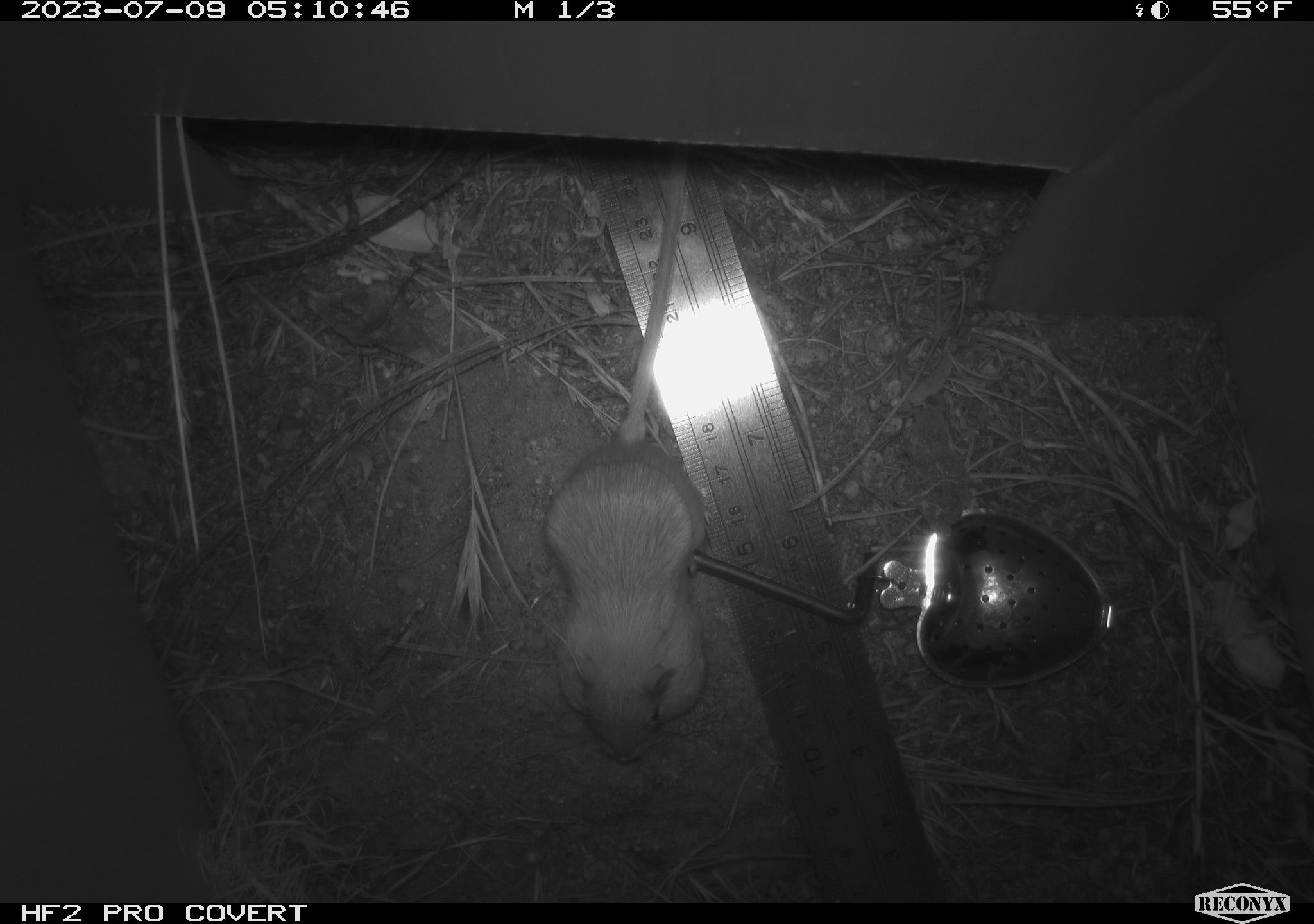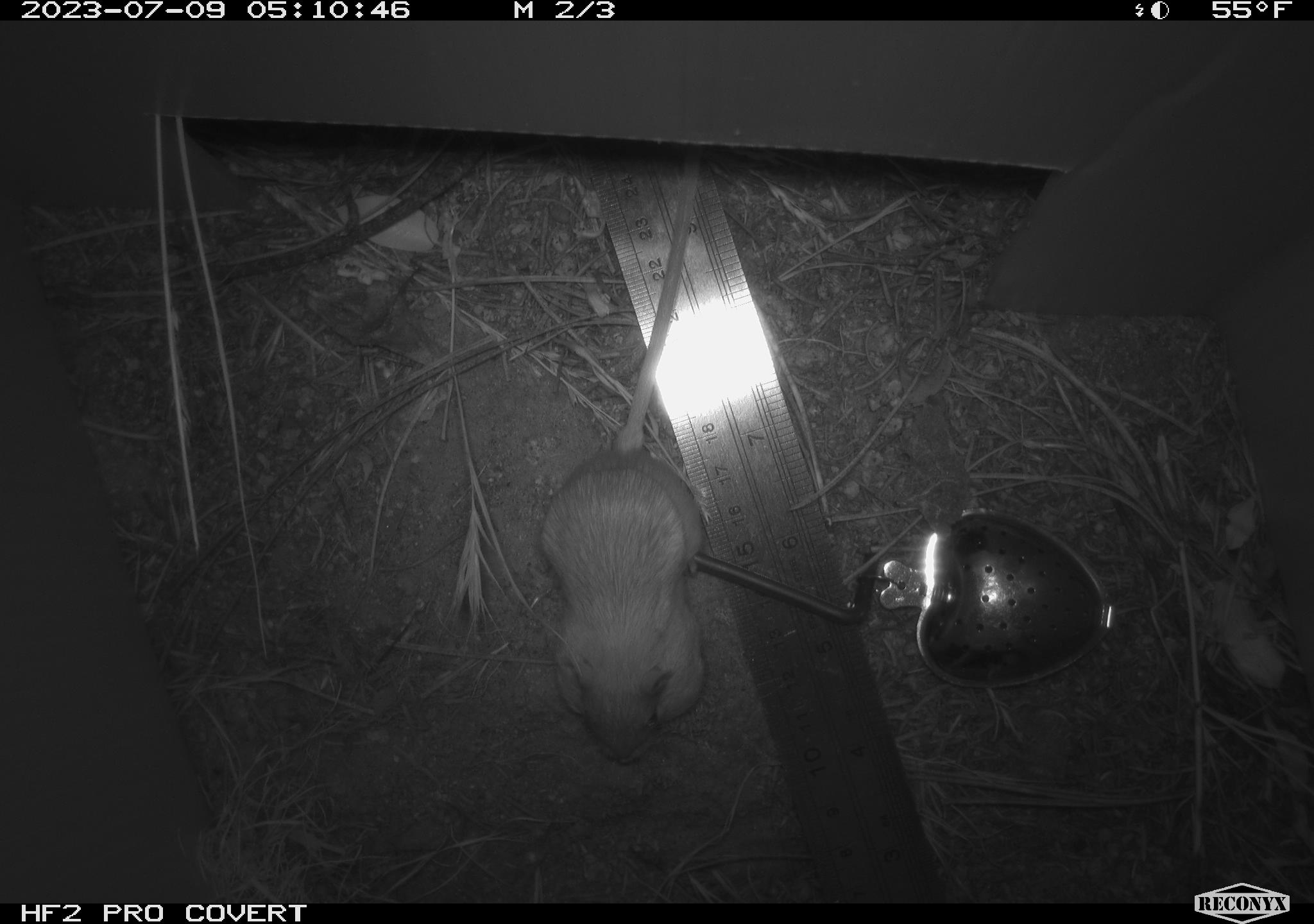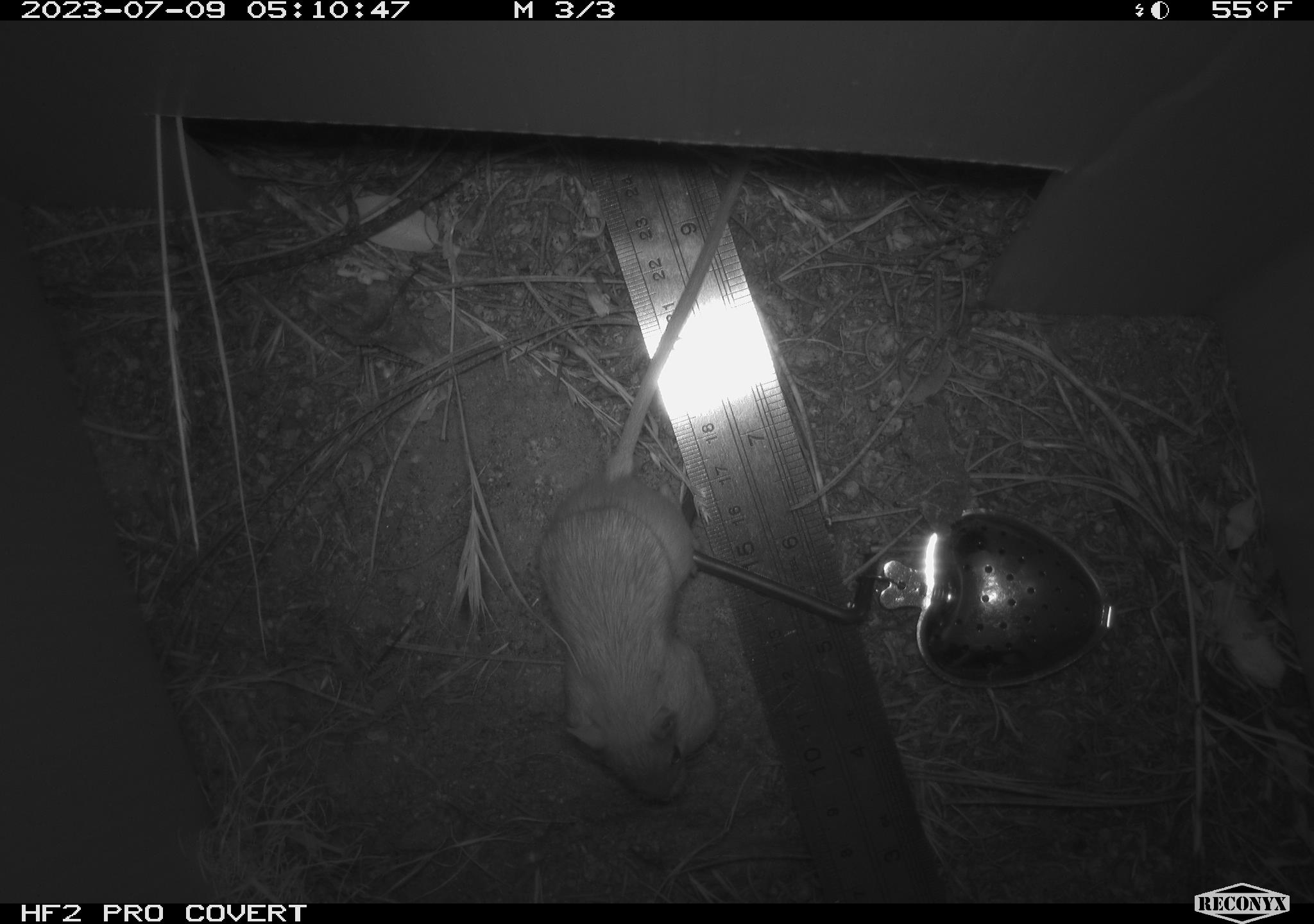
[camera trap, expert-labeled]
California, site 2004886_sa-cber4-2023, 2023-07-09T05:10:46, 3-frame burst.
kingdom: Animalia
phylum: Chordata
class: Mammalia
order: Rodentia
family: Heteromyidae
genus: Dipodomys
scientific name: Dipodomys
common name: kangaroo rats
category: dipodomys species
Dipodomys species (kangaroo rats) (Dipodomys).